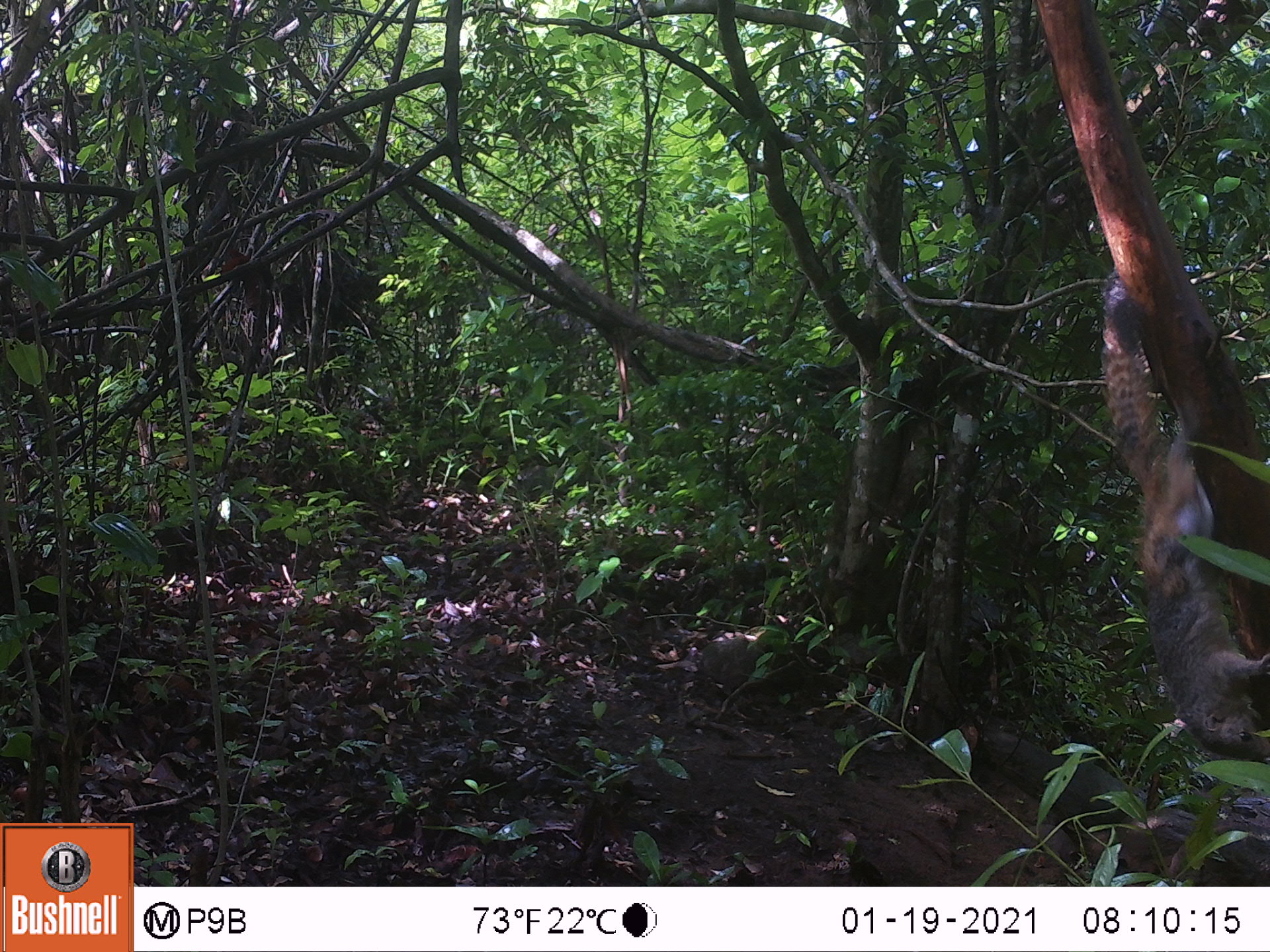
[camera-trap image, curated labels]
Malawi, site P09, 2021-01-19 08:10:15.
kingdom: Animalia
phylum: Chordata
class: Mammalia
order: Rodentia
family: Sciuridae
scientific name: Sciuridae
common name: squirrel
Squirrel (Sciuridae), count 1.